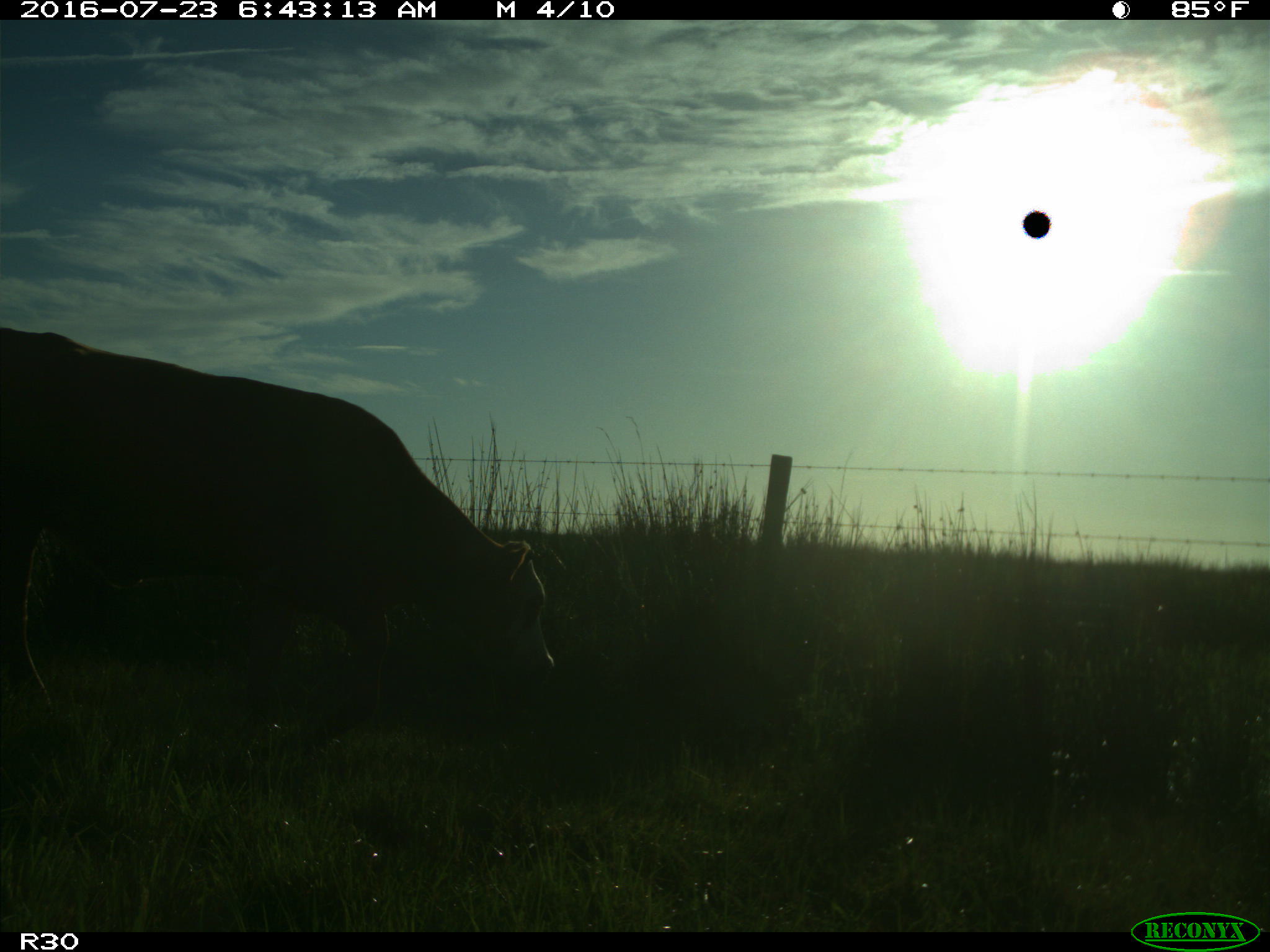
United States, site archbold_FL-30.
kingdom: Animalia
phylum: Chordata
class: Mammalia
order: Artiodactyla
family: Bovidae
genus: Bos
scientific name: Bos taurus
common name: domestic cow